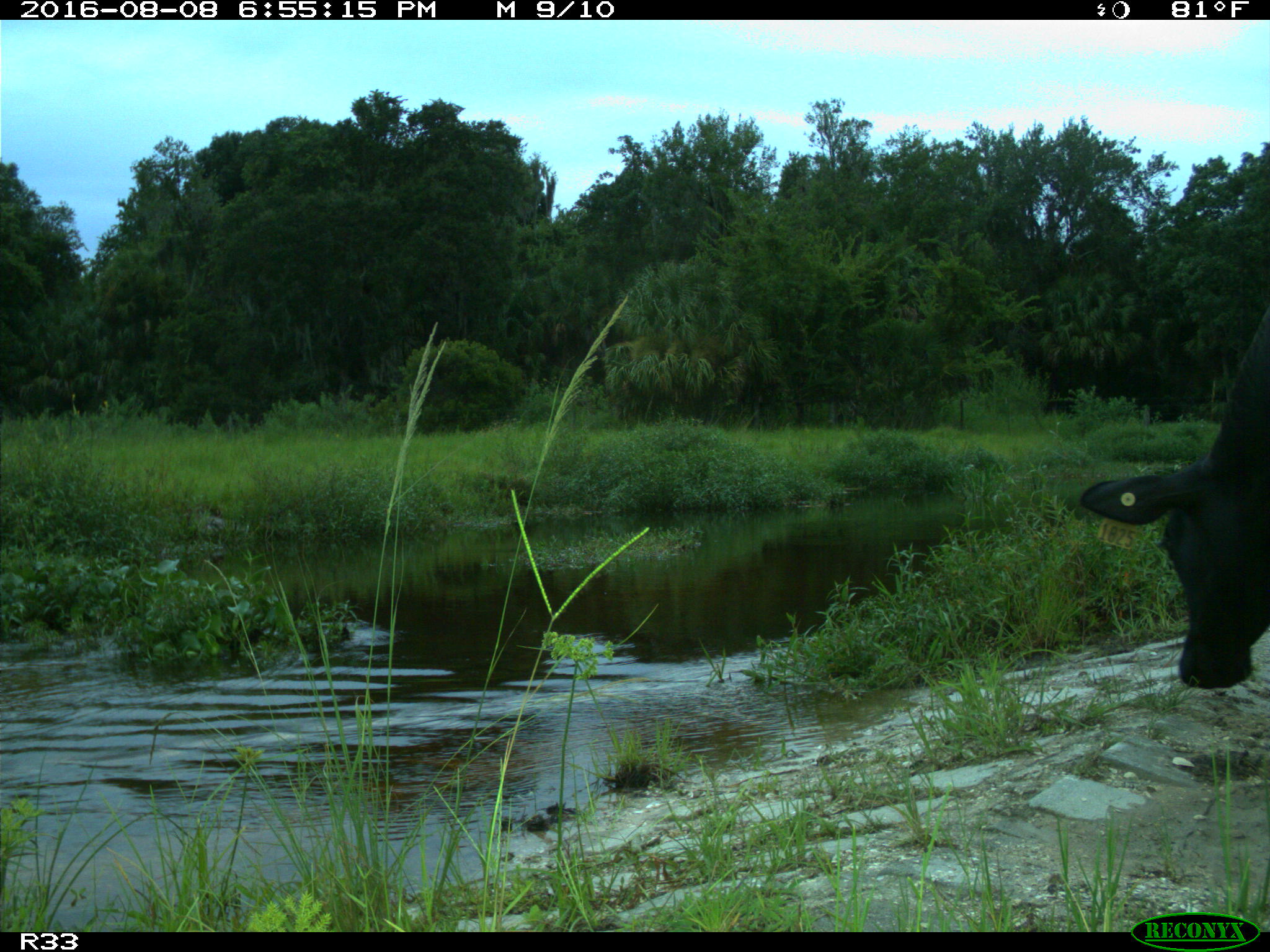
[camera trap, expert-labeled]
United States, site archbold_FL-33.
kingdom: Animalia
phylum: Chordata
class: Mammalia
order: Artiodactyla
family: Bovidae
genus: Bos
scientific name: Bos taurus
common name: domestic cow